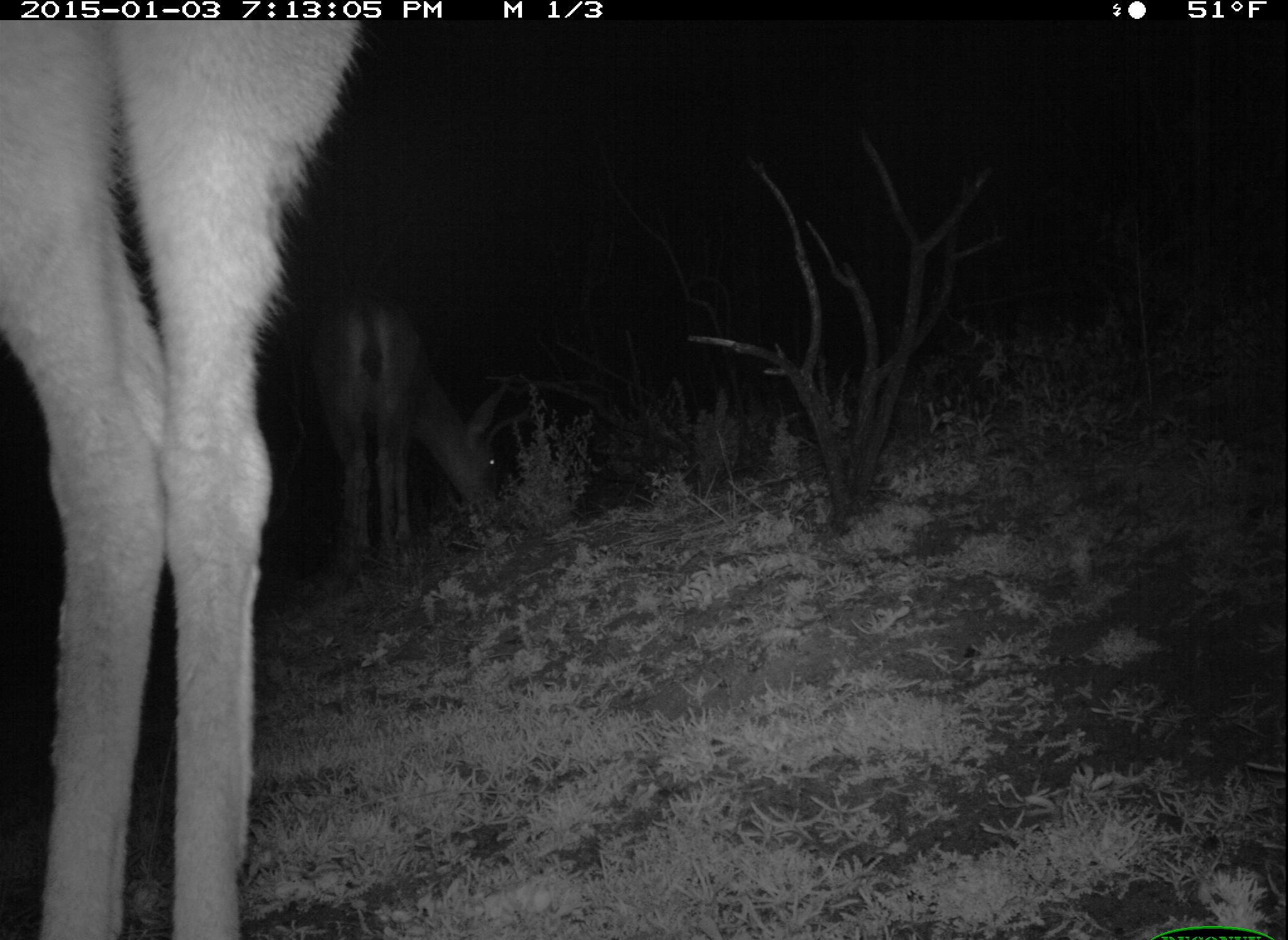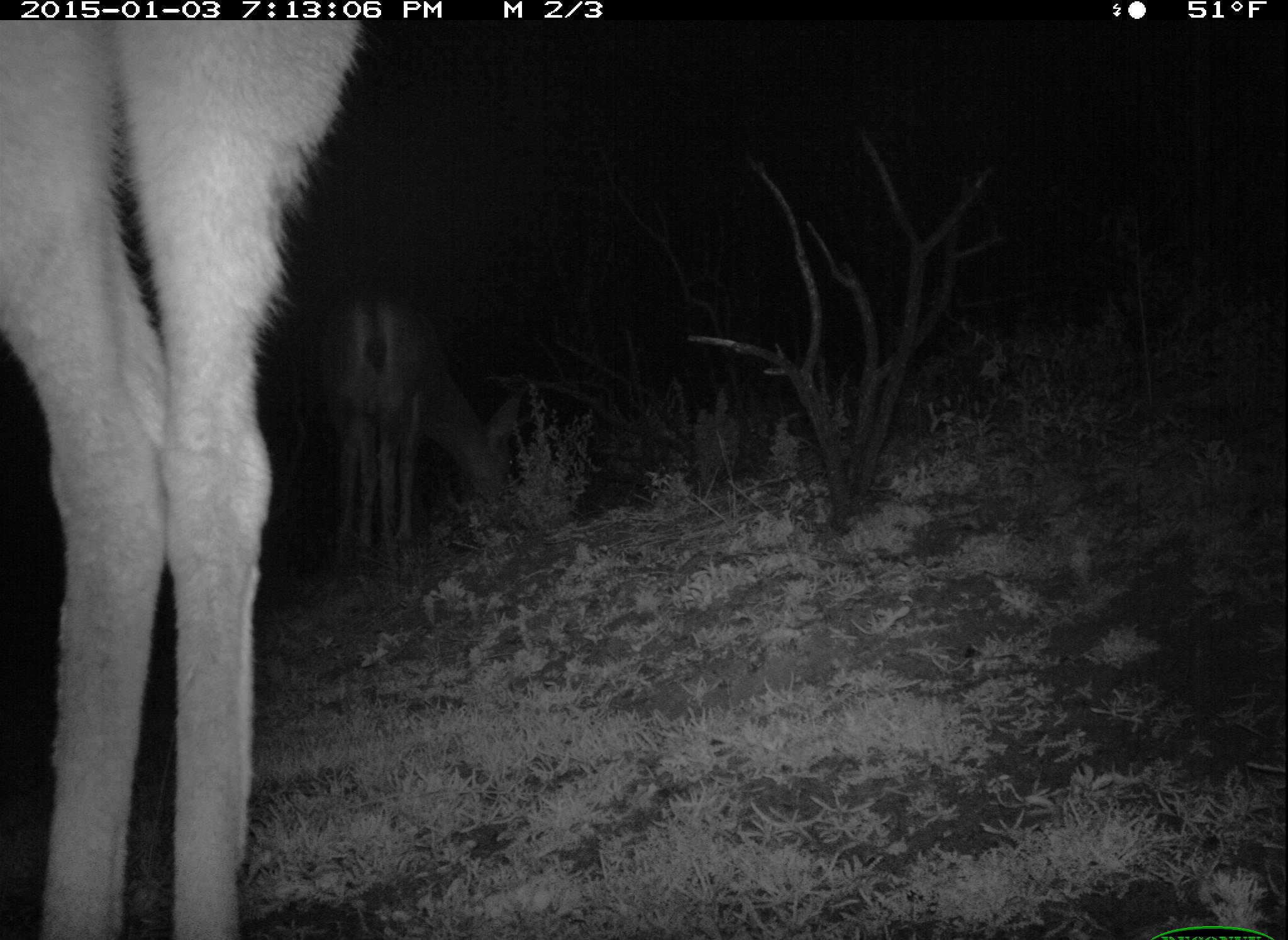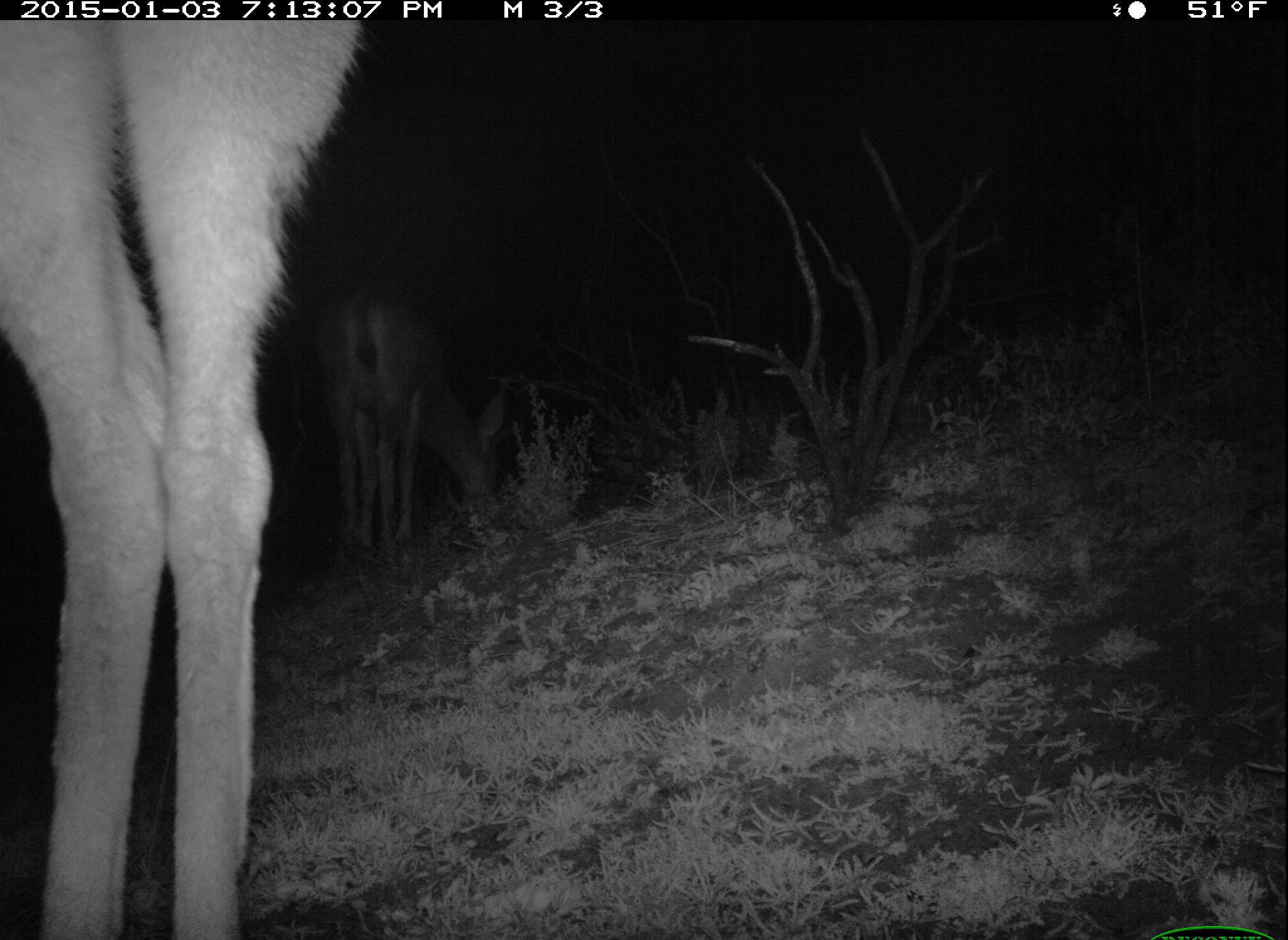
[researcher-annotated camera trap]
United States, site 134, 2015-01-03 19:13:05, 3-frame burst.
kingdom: Animalia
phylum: Chordata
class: Mammalia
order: Artiodactyla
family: Cervidae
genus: Odocoileus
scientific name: Odocoileus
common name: deer